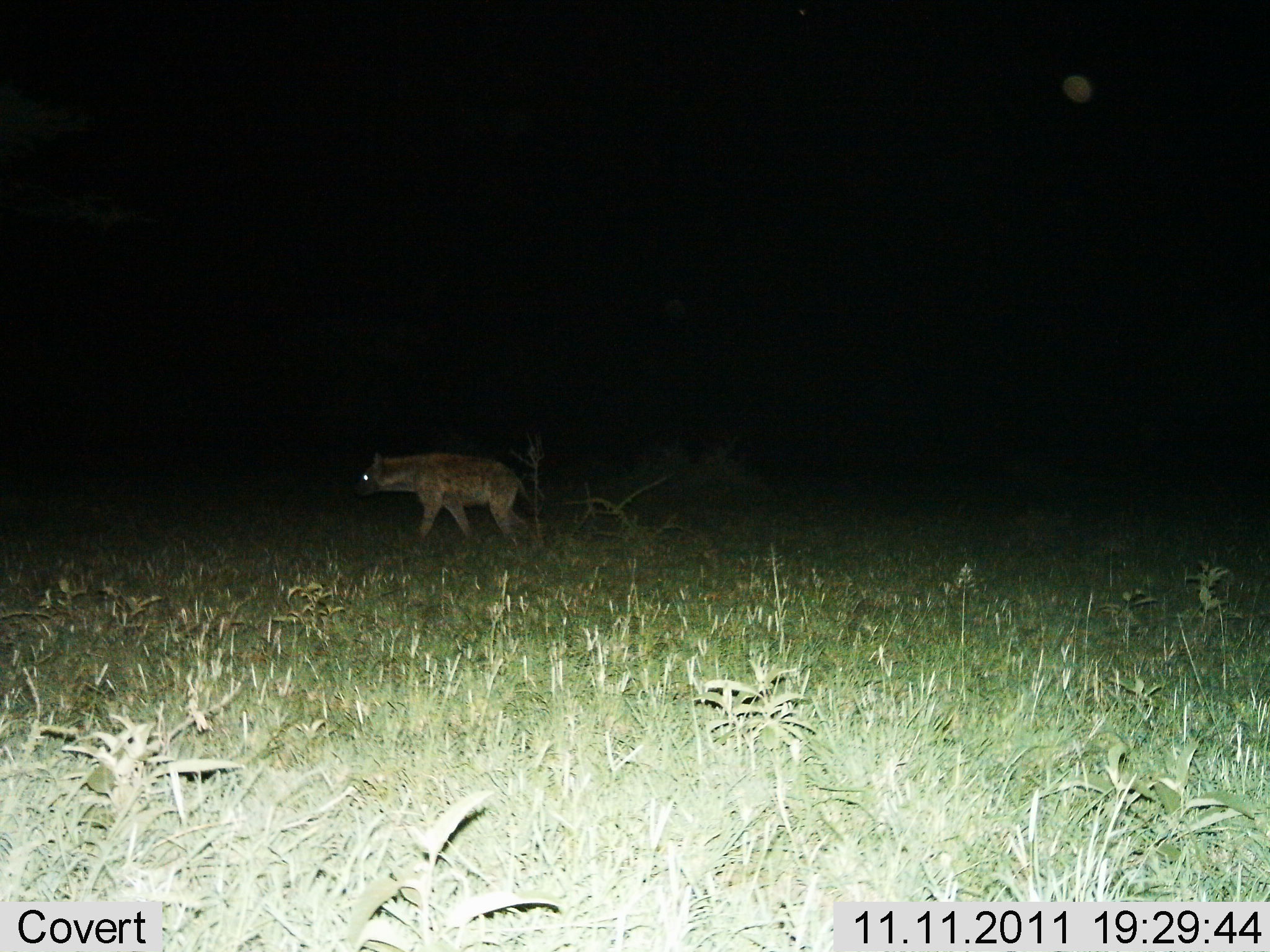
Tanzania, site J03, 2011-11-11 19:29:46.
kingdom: Animalia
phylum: Chordata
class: Mammalia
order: Carnivora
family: Hyaenidae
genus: Crocuta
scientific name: Crocuta crocuta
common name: spotted hyena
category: hyenaspotted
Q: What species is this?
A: Hyenaspotted (spotted hyena) (Crocuta crocuta).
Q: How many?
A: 1.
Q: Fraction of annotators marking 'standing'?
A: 21%.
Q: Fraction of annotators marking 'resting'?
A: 0%.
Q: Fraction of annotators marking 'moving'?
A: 79%.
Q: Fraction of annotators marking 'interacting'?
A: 0%.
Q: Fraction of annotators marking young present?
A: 0%.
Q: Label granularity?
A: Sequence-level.